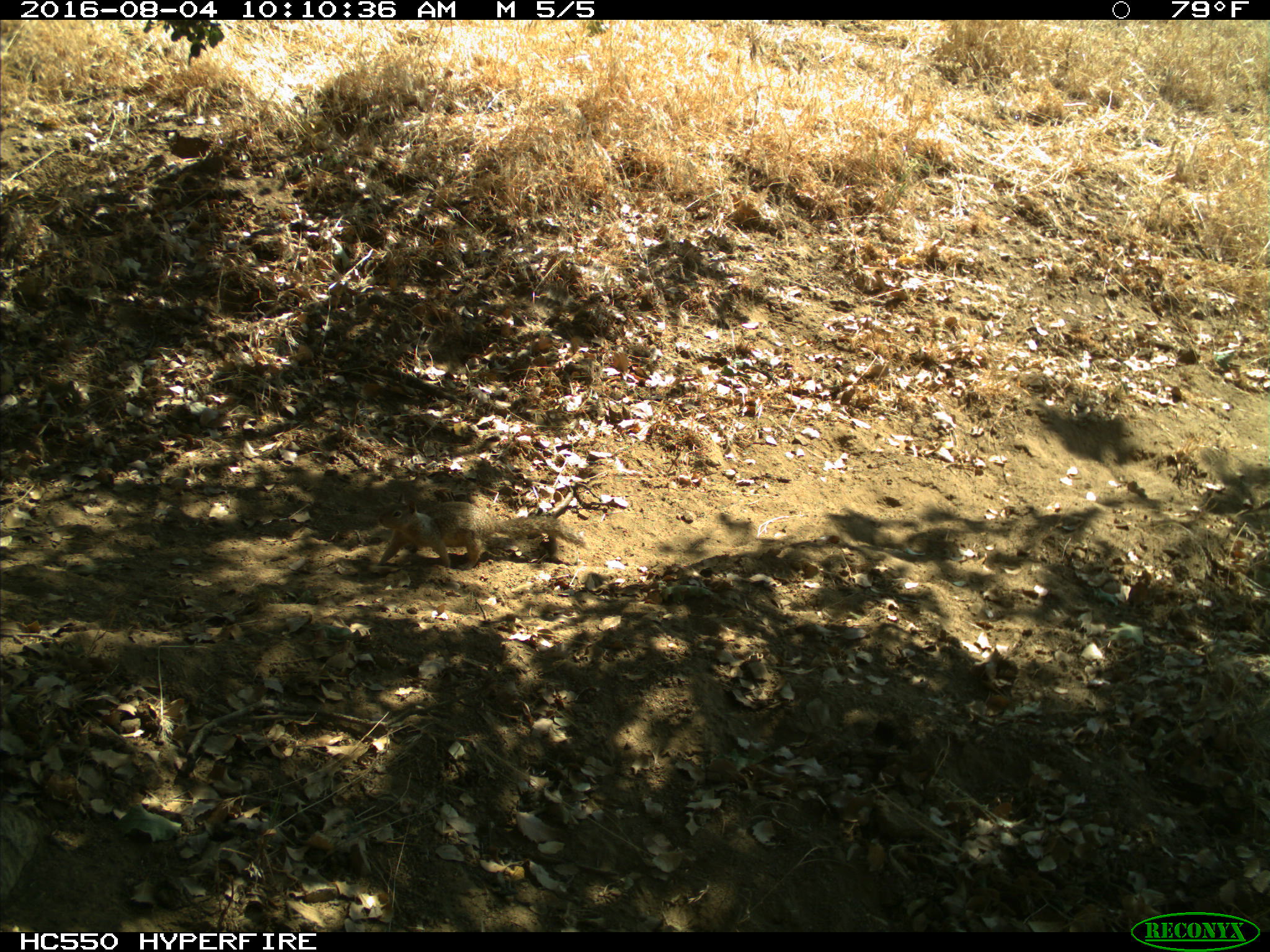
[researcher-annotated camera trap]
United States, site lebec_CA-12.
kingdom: Animalia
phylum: Chordata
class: Mammalia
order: Rodentia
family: Sciuridae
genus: Otospermophilus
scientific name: Otospermophilus beecheyi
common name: california ground squirrel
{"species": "Otospermophilus beecheyi (california ground squirrel)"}